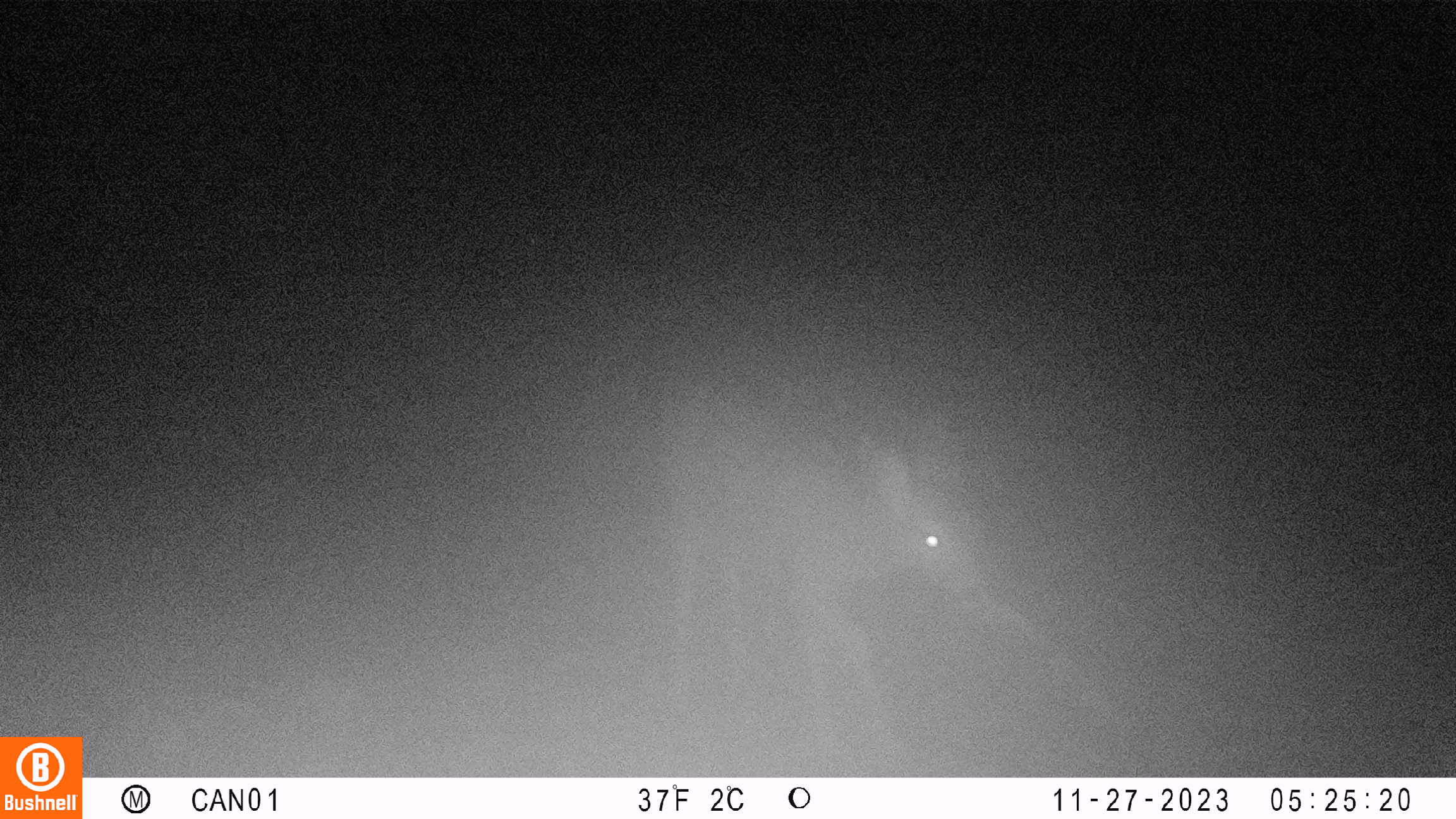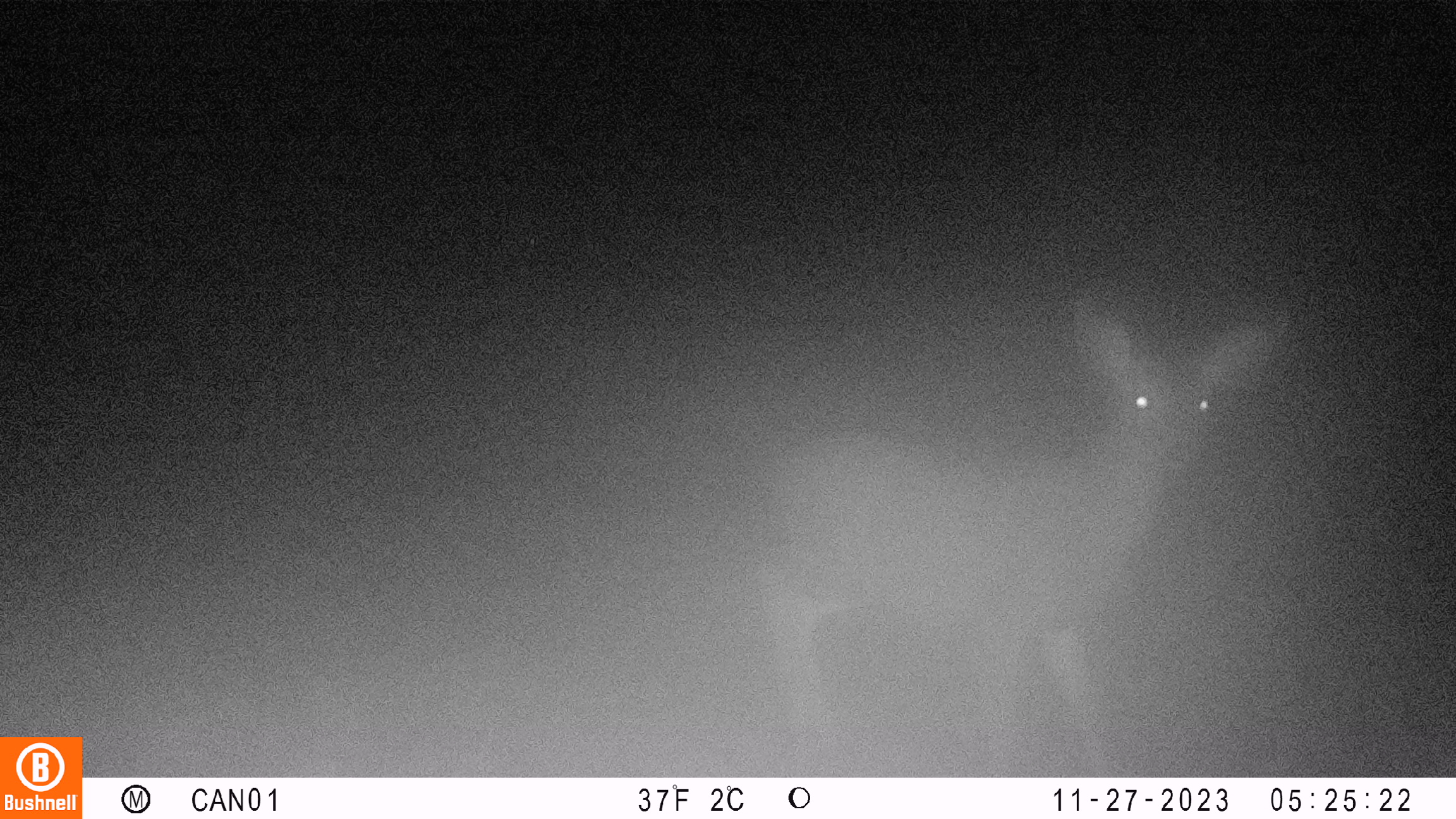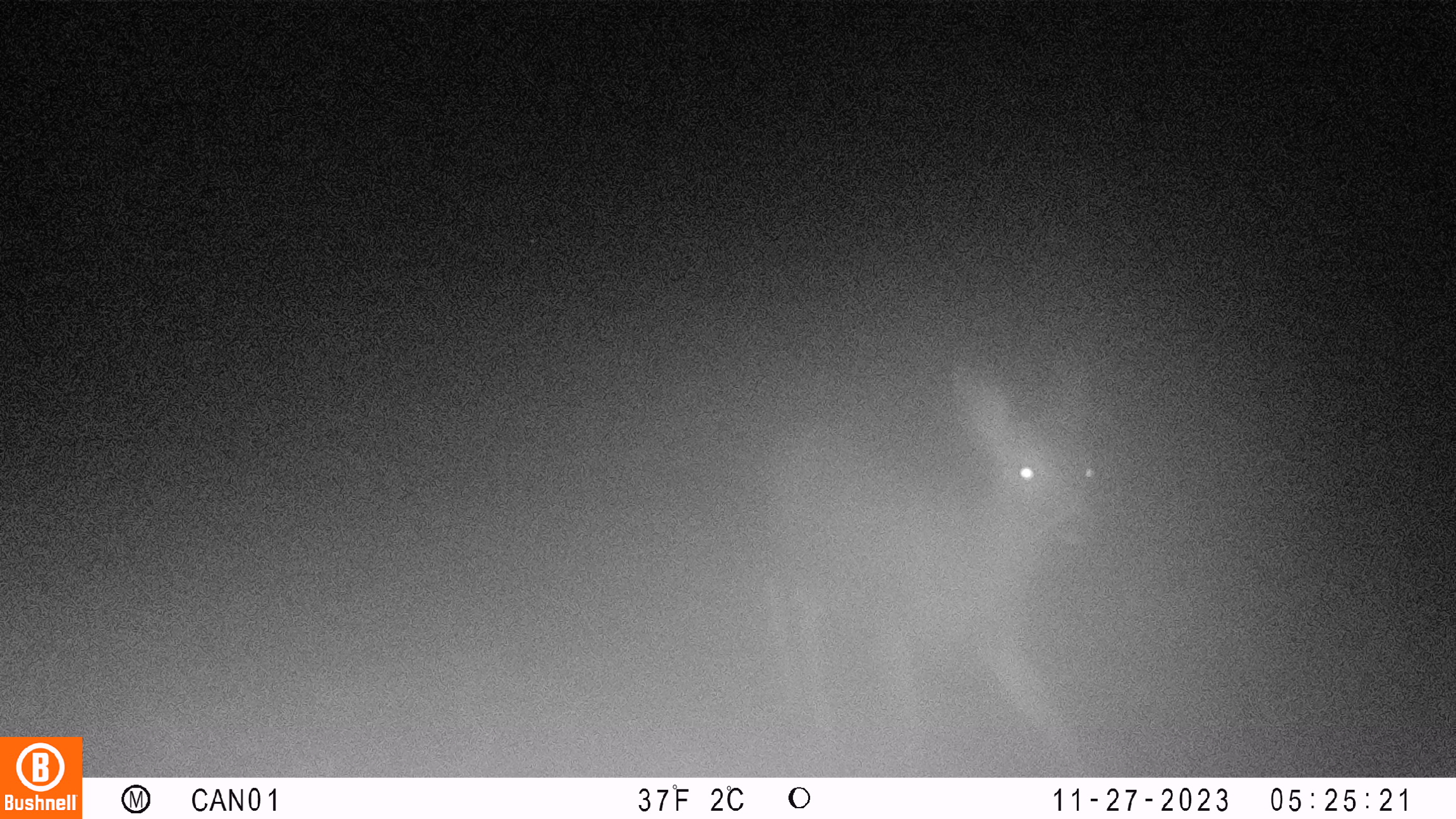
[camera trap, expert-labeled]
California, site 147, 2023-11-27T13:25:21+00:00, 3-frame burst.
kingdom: Animalia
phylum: Chordata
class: Mammalia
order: Artiodactyla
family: Cervidae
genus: Odocoileus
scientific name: Odocoileus hemionus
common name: mule deer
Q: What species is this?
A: Mule deer (Odocoileus hemionus).